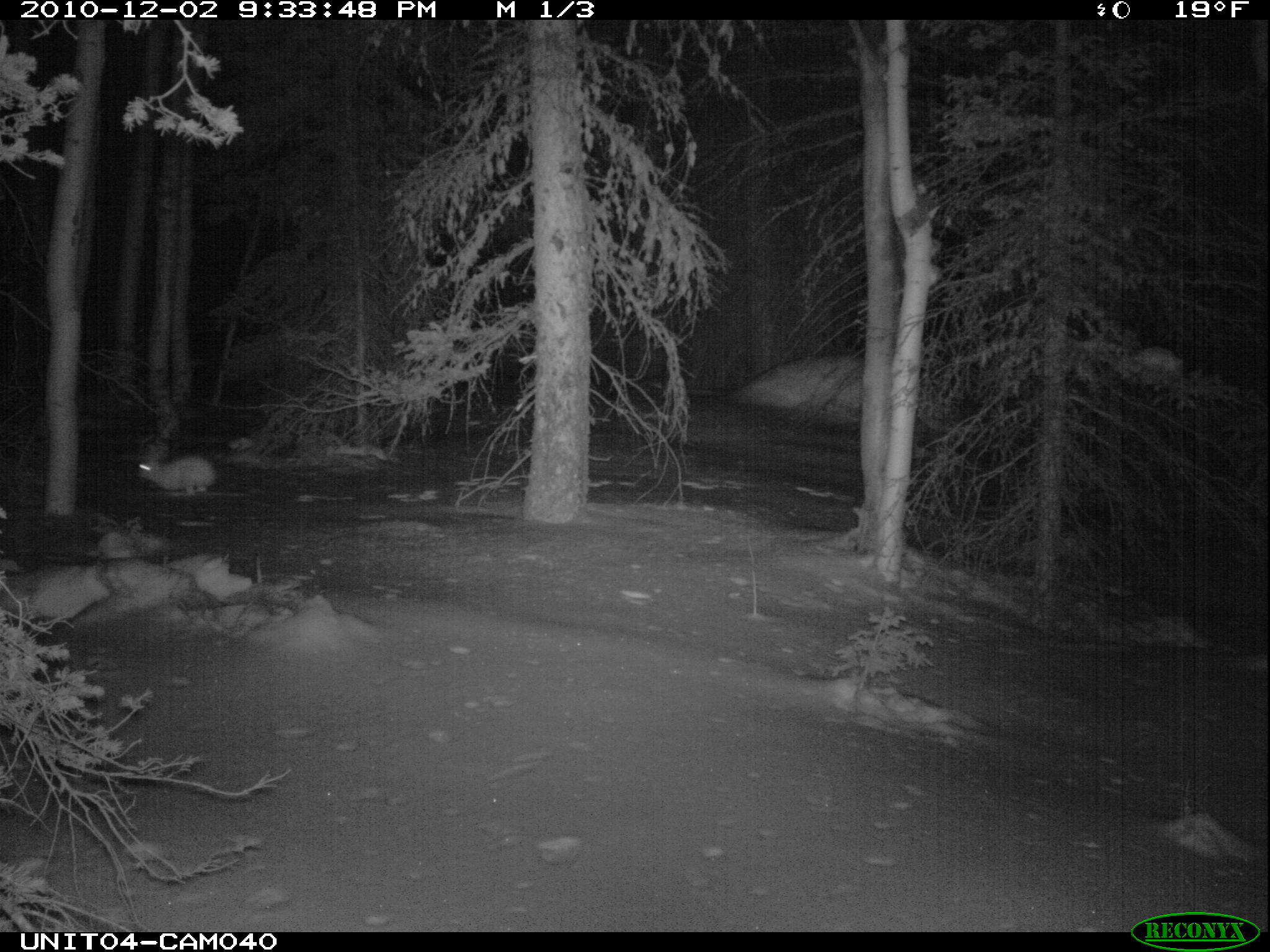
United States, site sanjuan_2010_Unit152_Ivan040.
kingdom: Animalia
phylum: Chordata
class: Mammalia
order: Lagomorpha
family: Leporidae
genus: Lepus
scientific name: Lepus americanus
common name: snowshoe hare